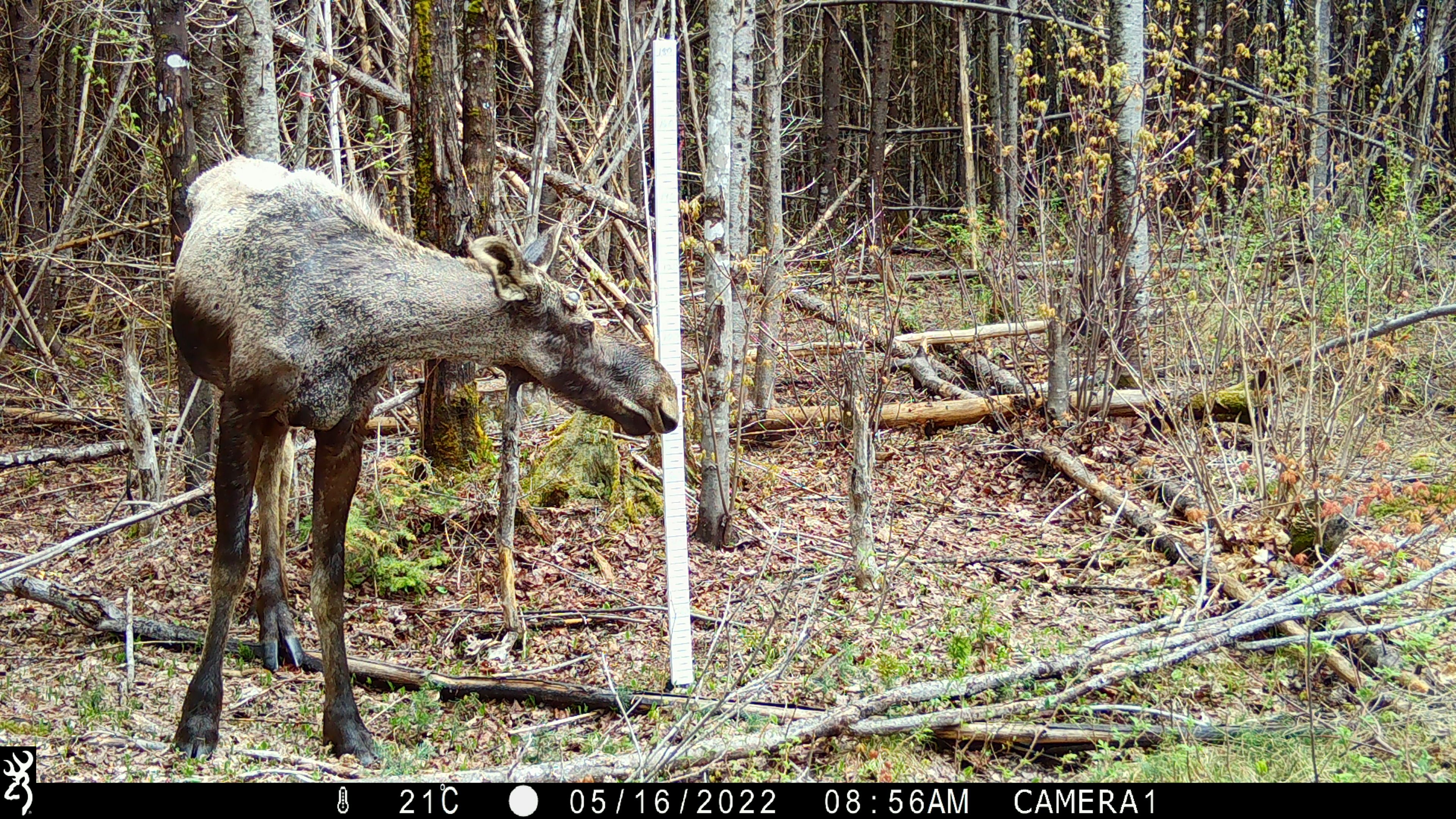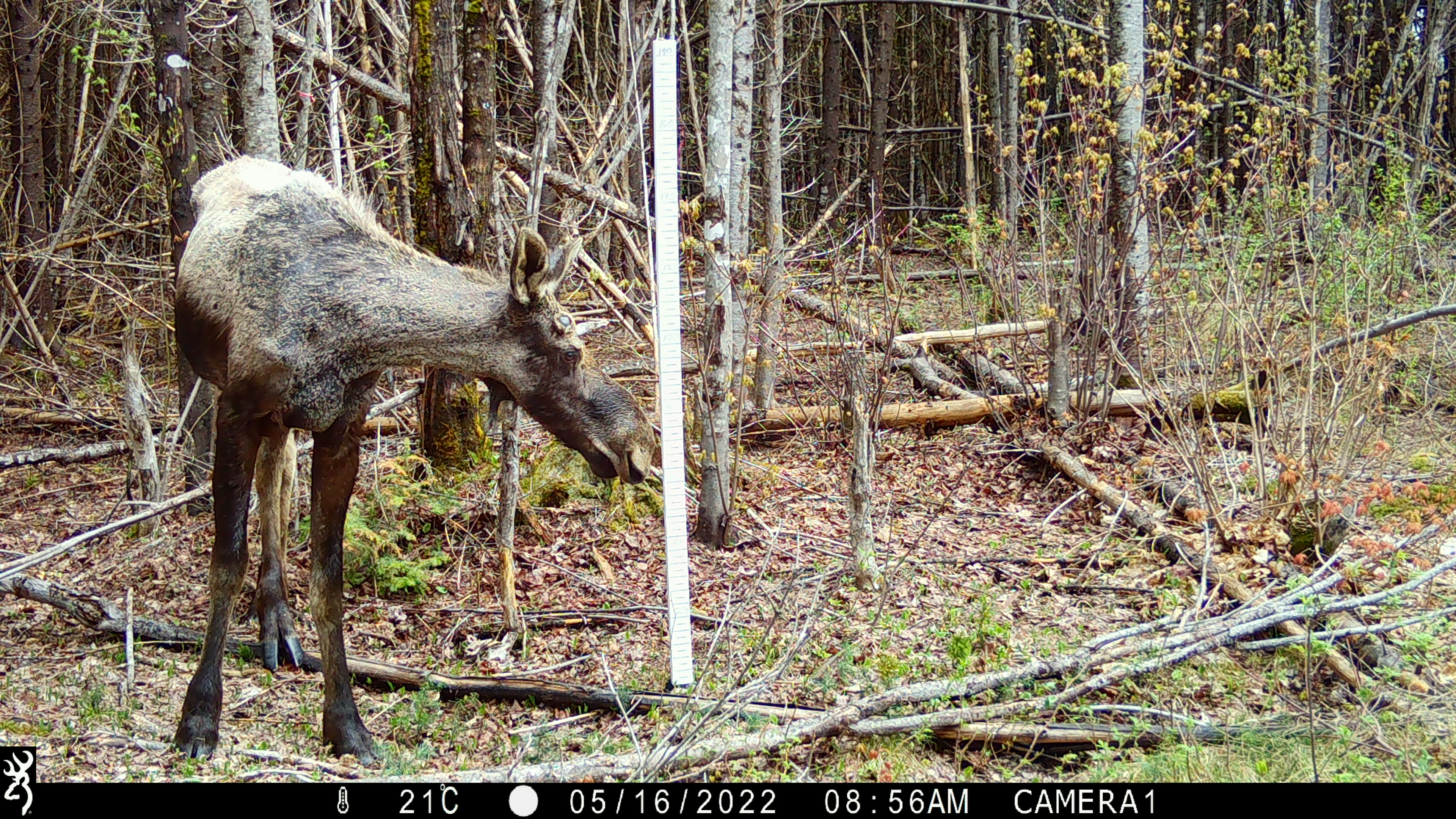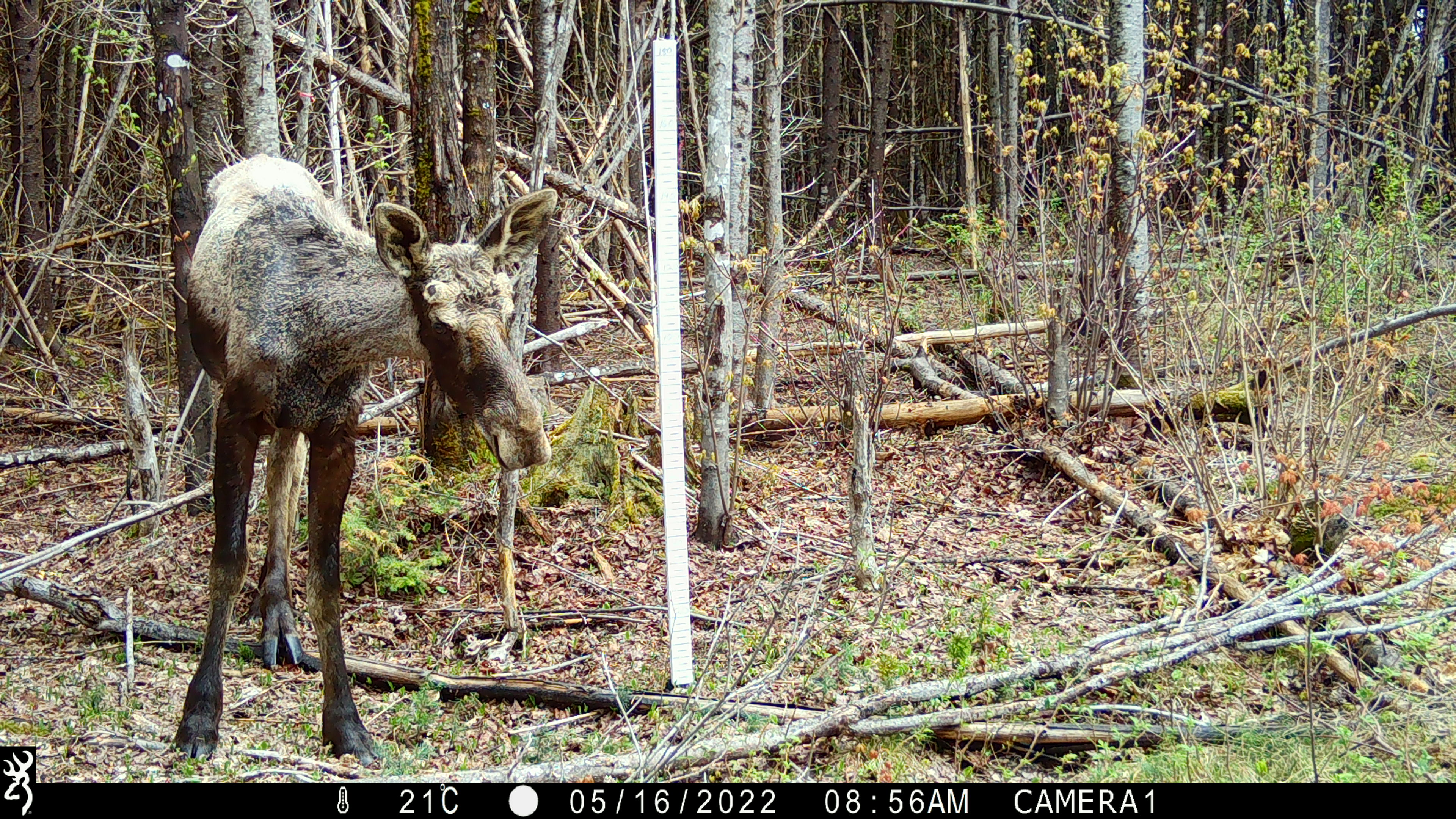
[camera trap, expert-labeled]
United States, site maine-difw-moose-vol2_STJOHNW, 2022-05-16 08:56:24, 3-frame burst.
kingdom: Animalia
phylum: Chordata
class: Mammalia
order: Artiodactyla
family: Cervidae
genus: Alces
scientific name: Alces alces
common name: moose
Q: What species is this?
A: Moose (Alces alces).